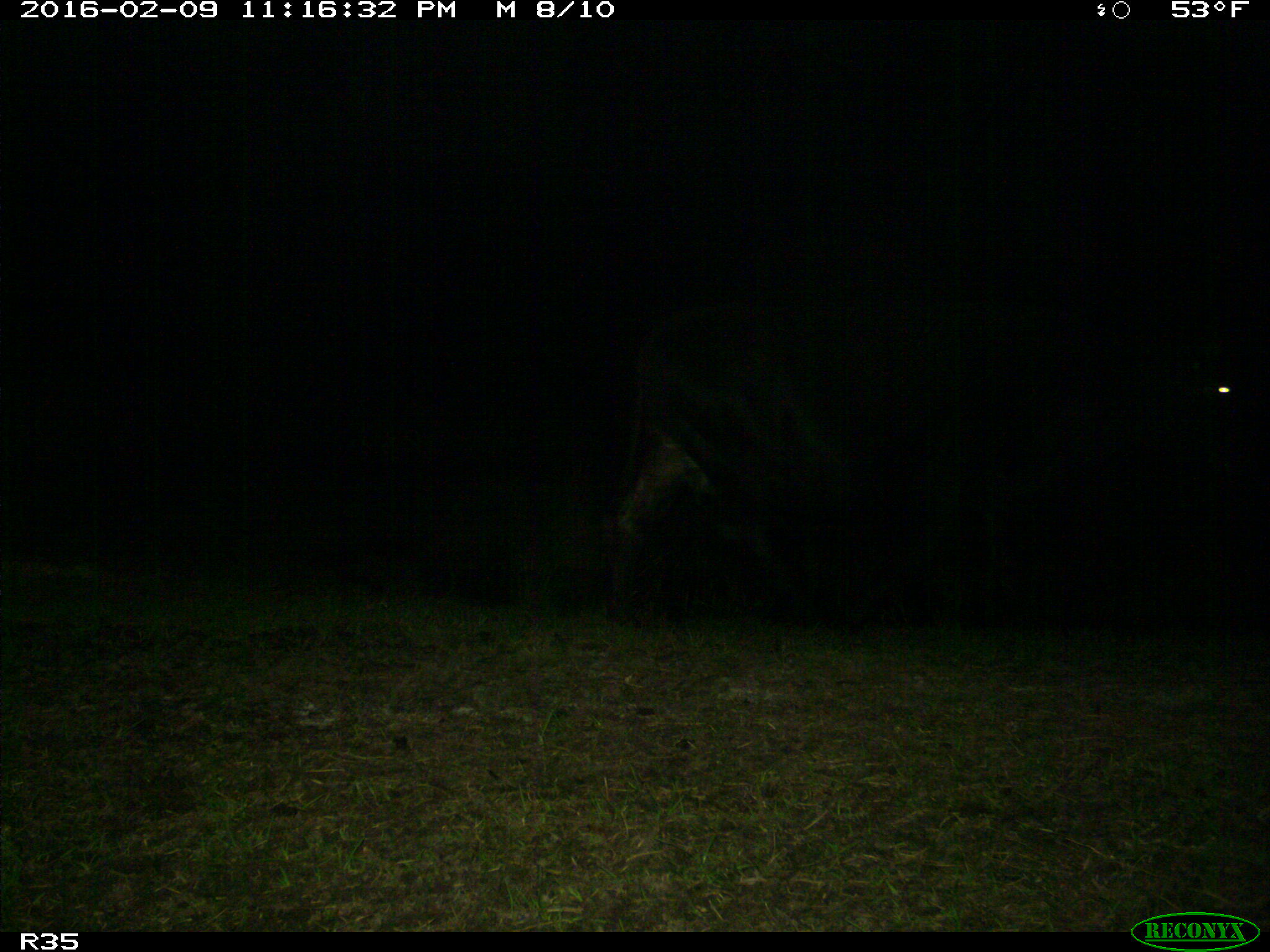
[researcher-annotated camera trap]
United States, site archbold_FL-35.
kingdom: Animalia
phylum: Chordata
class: Mammalia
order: Artiodactyla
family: Bovidae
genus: Bos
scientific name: Bos taurus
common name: domestic cow